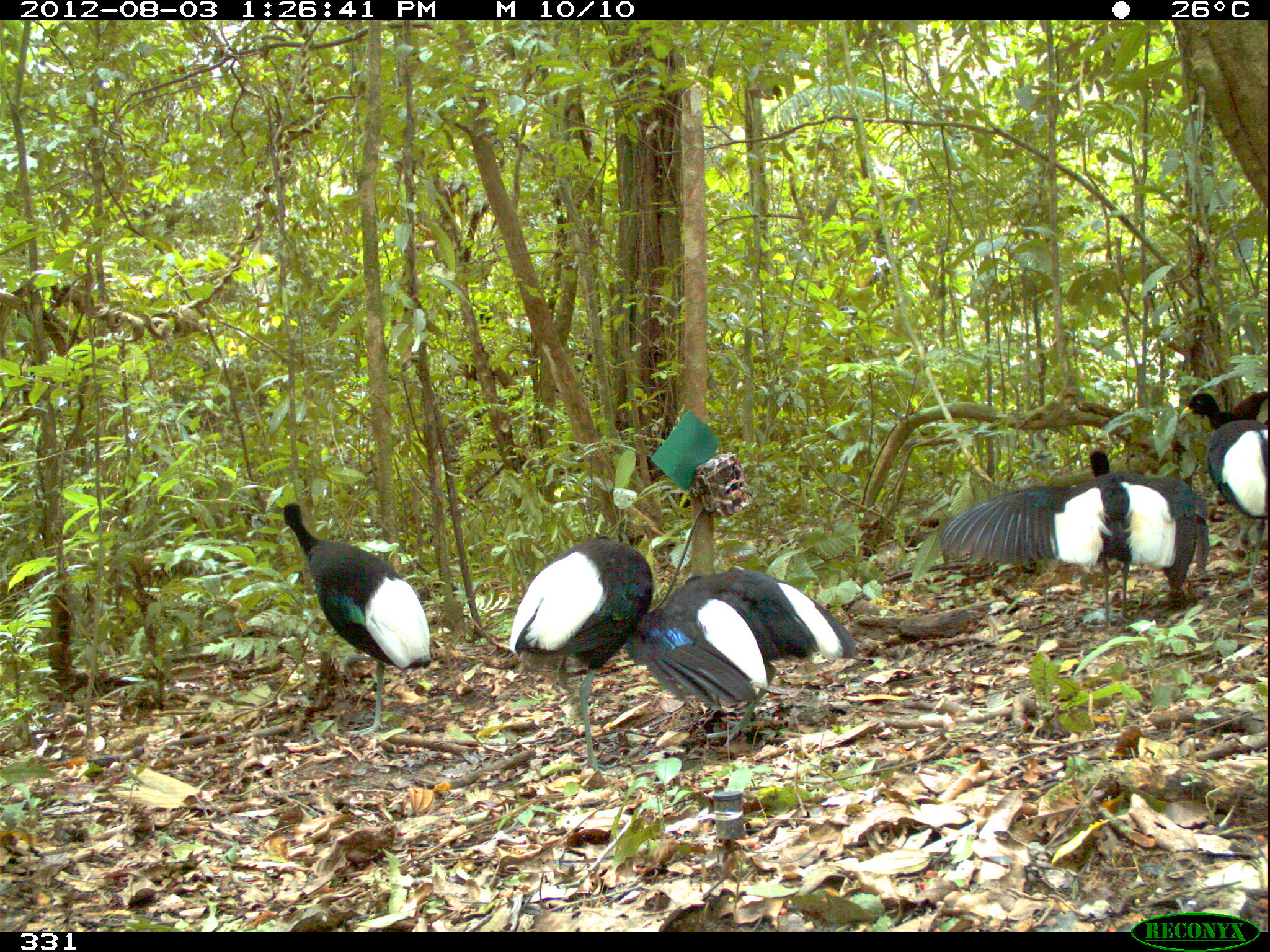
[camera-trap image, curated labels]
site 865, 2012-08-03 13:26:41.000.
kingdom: Animalia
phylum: Chordata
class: Aves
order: Gruiformes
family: Psophiidae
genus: Psophia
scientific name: Psophia leucoptera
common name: pale-winged trumpeter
Psophia leucoptera (pale-winged trumpeter).